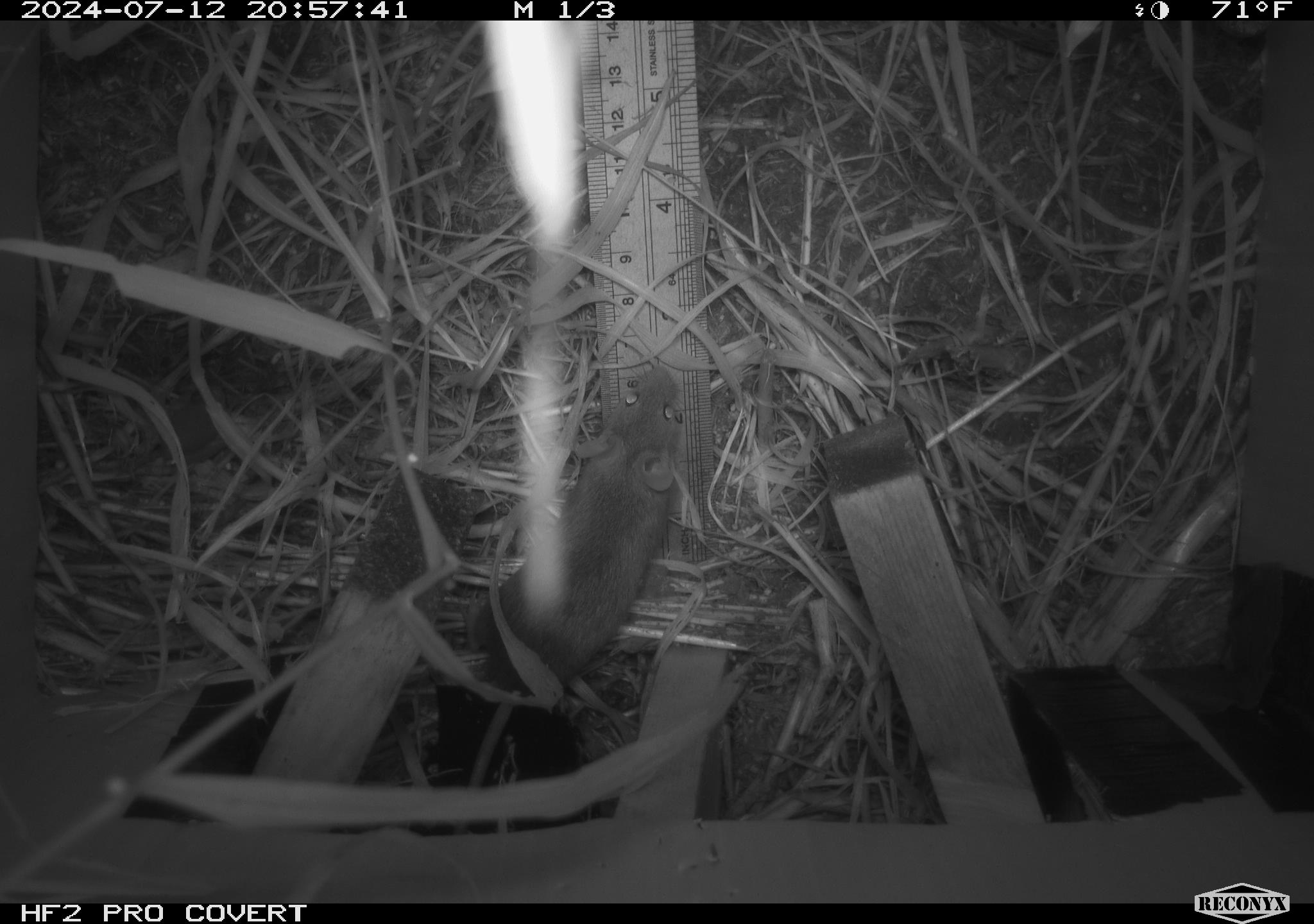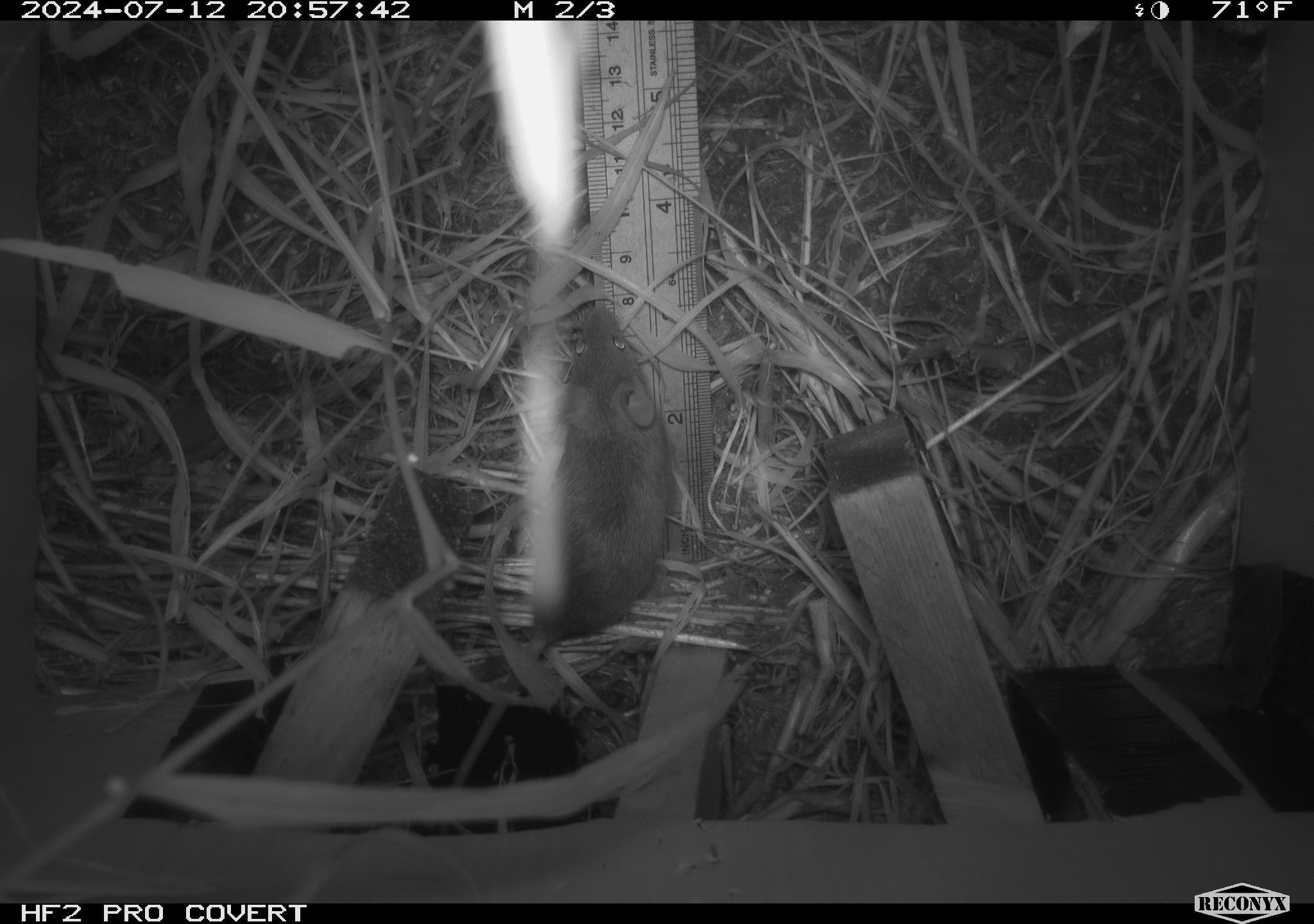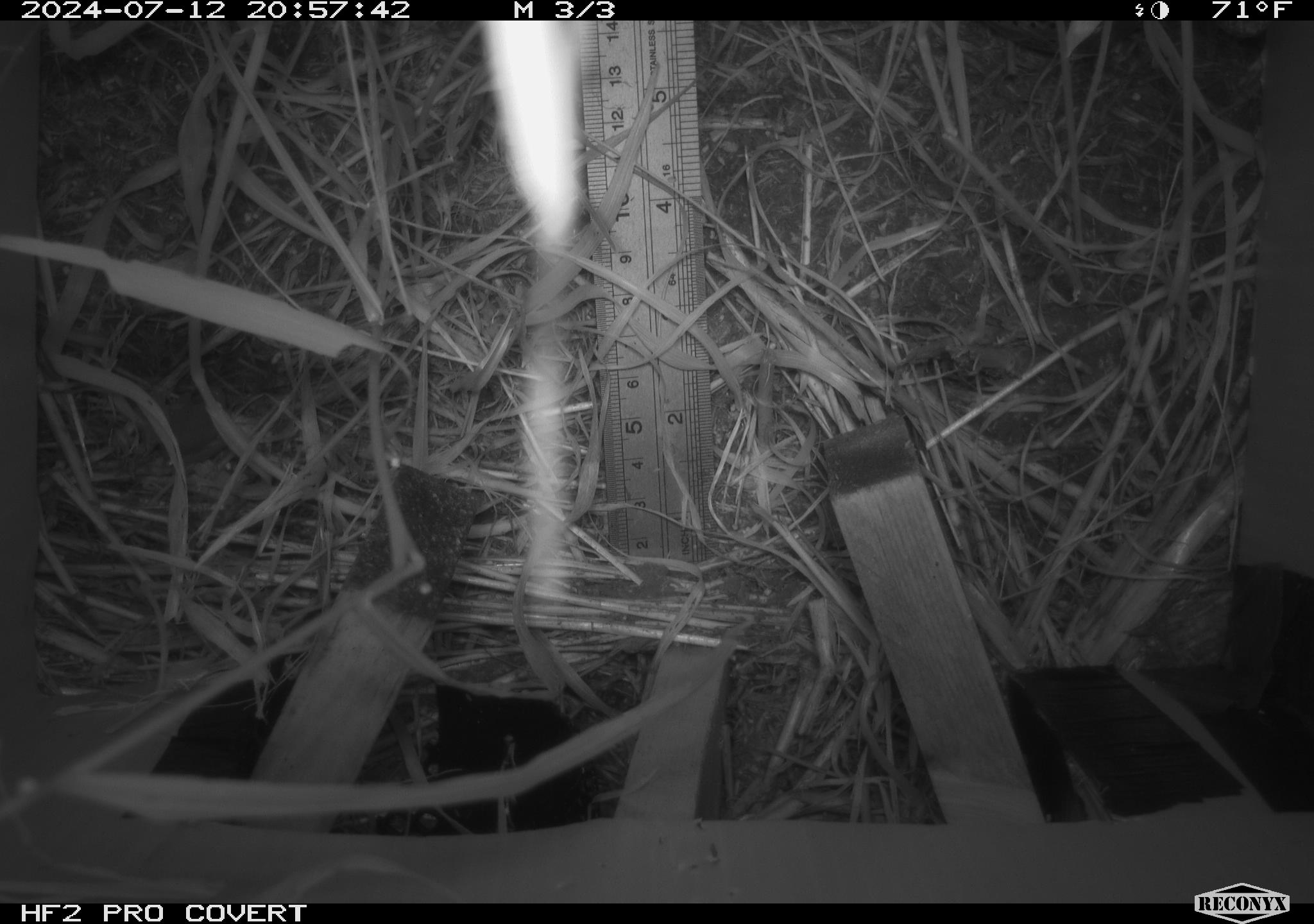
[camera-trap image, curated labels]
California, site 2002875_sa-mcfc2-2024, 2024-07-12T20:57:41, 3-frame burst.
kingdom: Animalia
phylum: Chordata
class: Mammalia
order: Rodentia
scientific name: Rodentia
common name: rodent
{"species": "rodent (Rodentia)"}